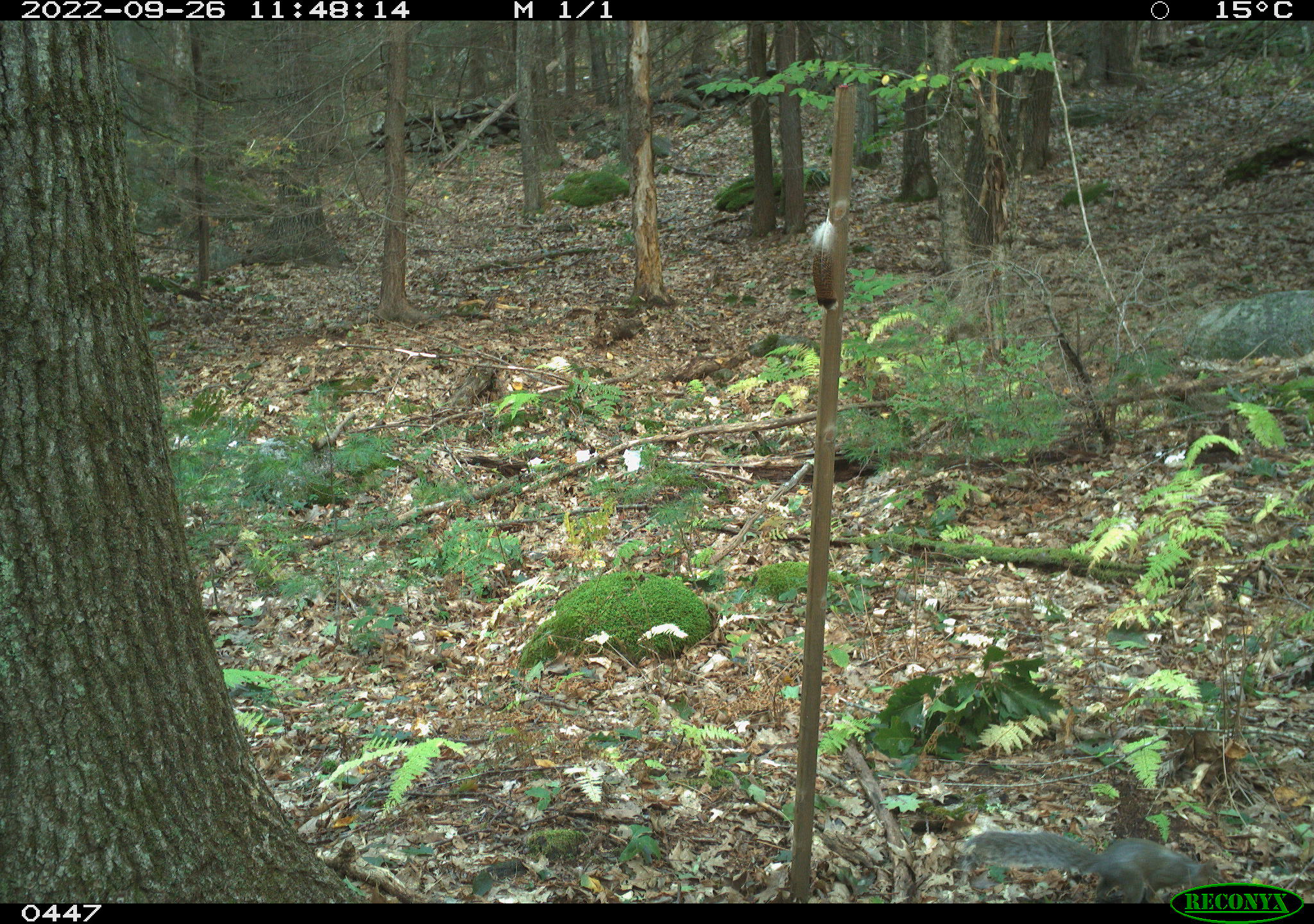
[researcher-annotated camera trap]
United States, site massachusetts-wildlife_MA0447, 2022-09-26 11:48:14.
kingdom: Animalia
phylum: Chordata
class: Mammalia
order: Rodentia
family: Sciuridae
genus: Sciurus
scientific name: Sciurus carolinensis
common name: gray squirrel